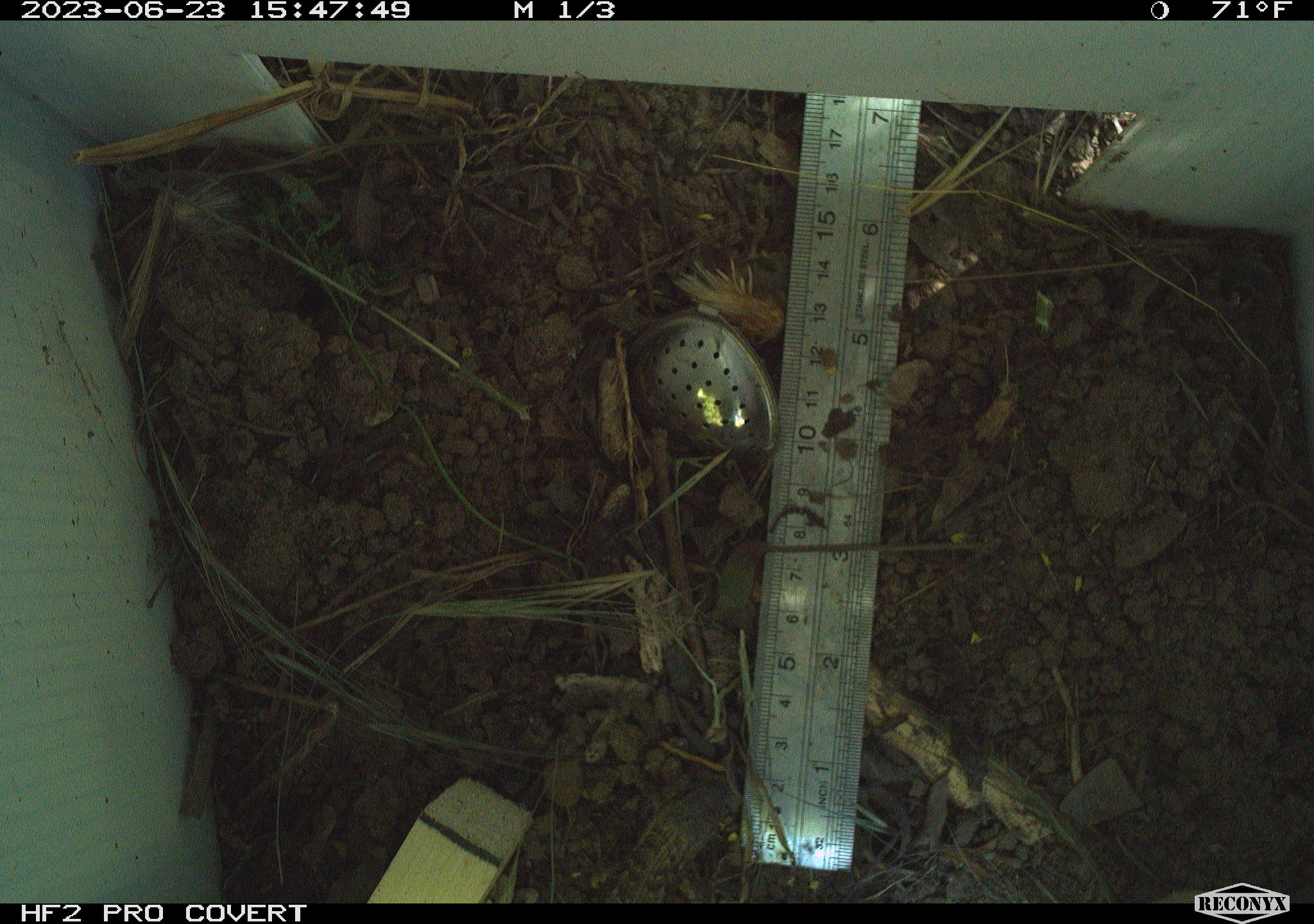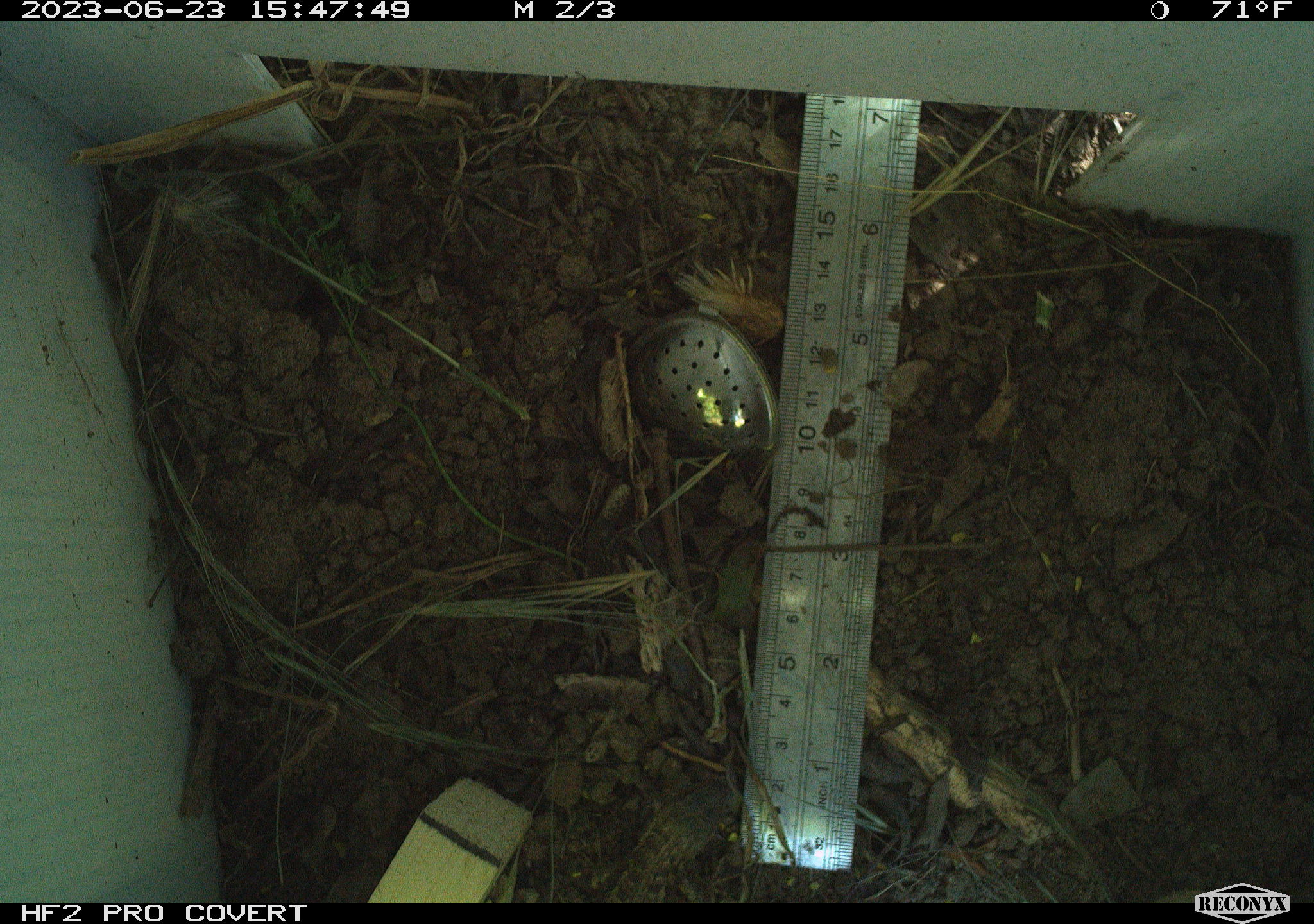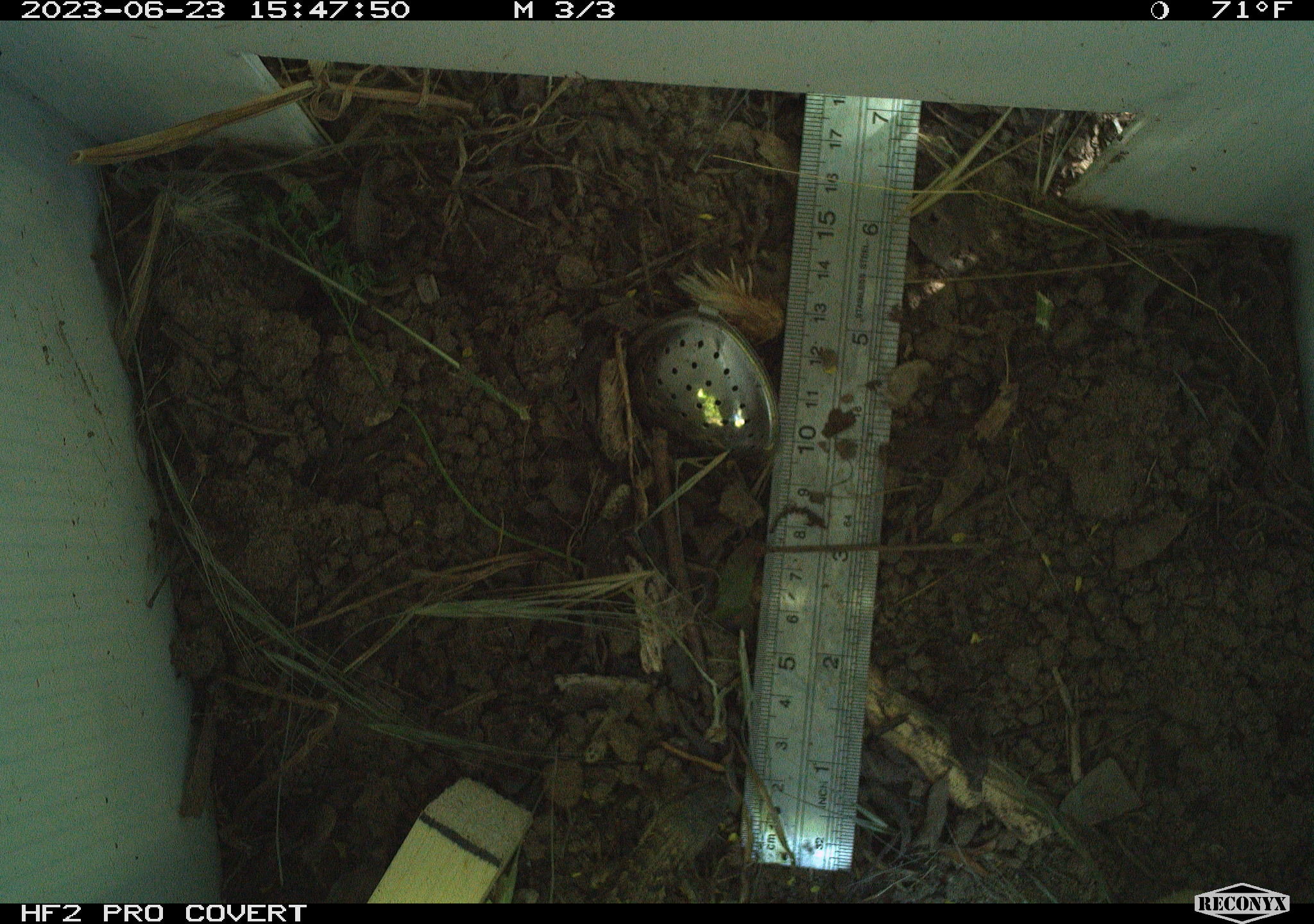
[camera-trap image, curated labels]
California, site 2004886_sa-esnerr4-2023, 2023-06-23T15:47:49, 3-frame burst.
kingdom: Animalia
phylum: Chordata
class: Reptilia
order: Squamata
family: Phrynosomatidae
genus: Sceloporus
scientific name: Sceloporus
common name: spiny lizards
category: sceloporus species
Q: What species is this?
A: Sceloporus species (spiny lizards) (Sceloporus).